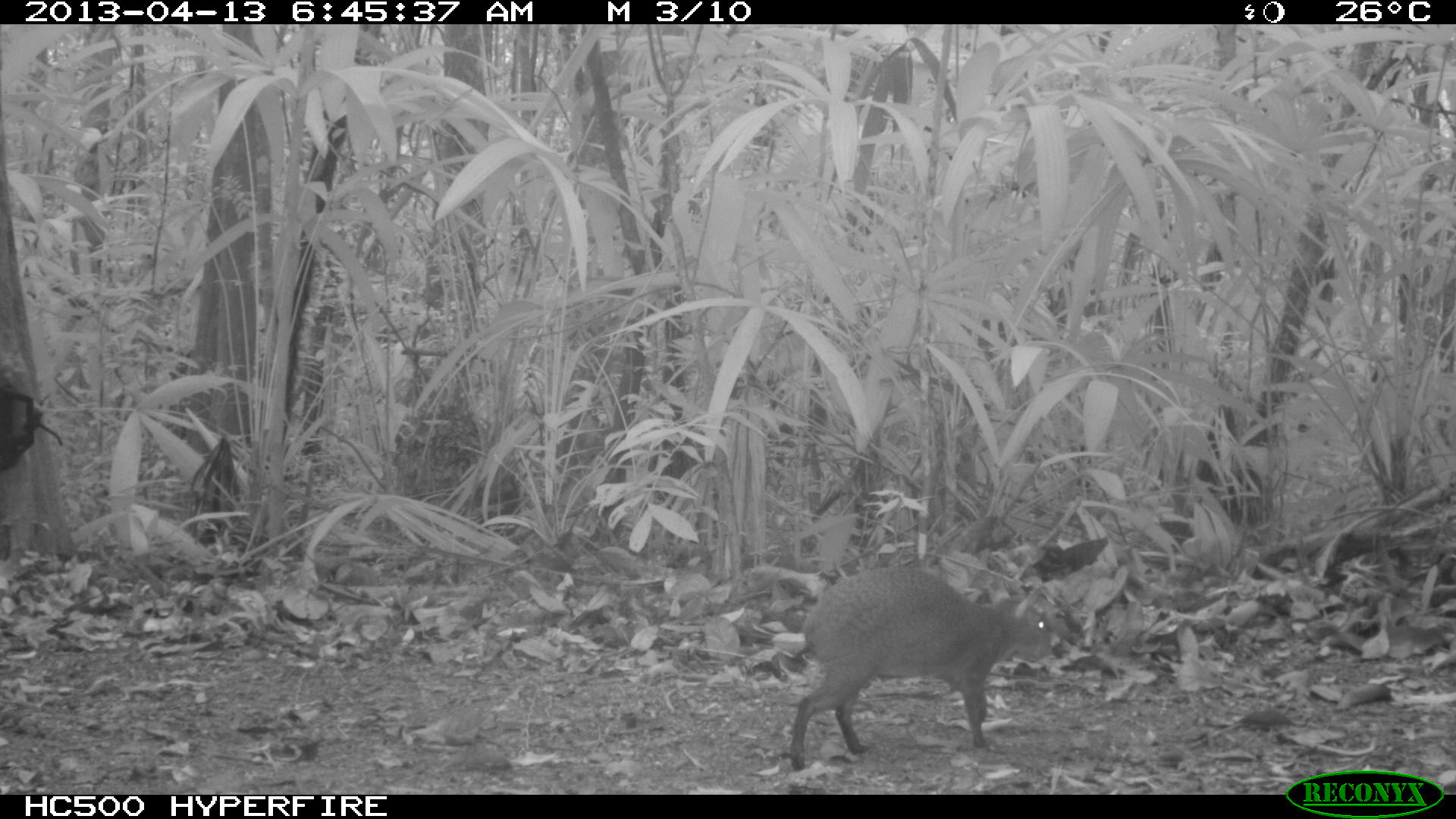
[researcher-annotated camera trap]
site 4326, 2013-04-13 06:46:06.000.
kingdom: Animalia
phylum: Chordata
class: Mammalia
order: Rodentia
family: Dasyproctidae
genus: Dasyprocta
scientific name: Dasyprocta punctata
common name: central american agouti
Dasyprocta punctata (central american agouti), count 1.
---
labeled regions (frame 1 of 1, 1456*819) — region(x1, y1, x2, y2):
dasyprocta punctata: region(783, 562, 1054, 771)